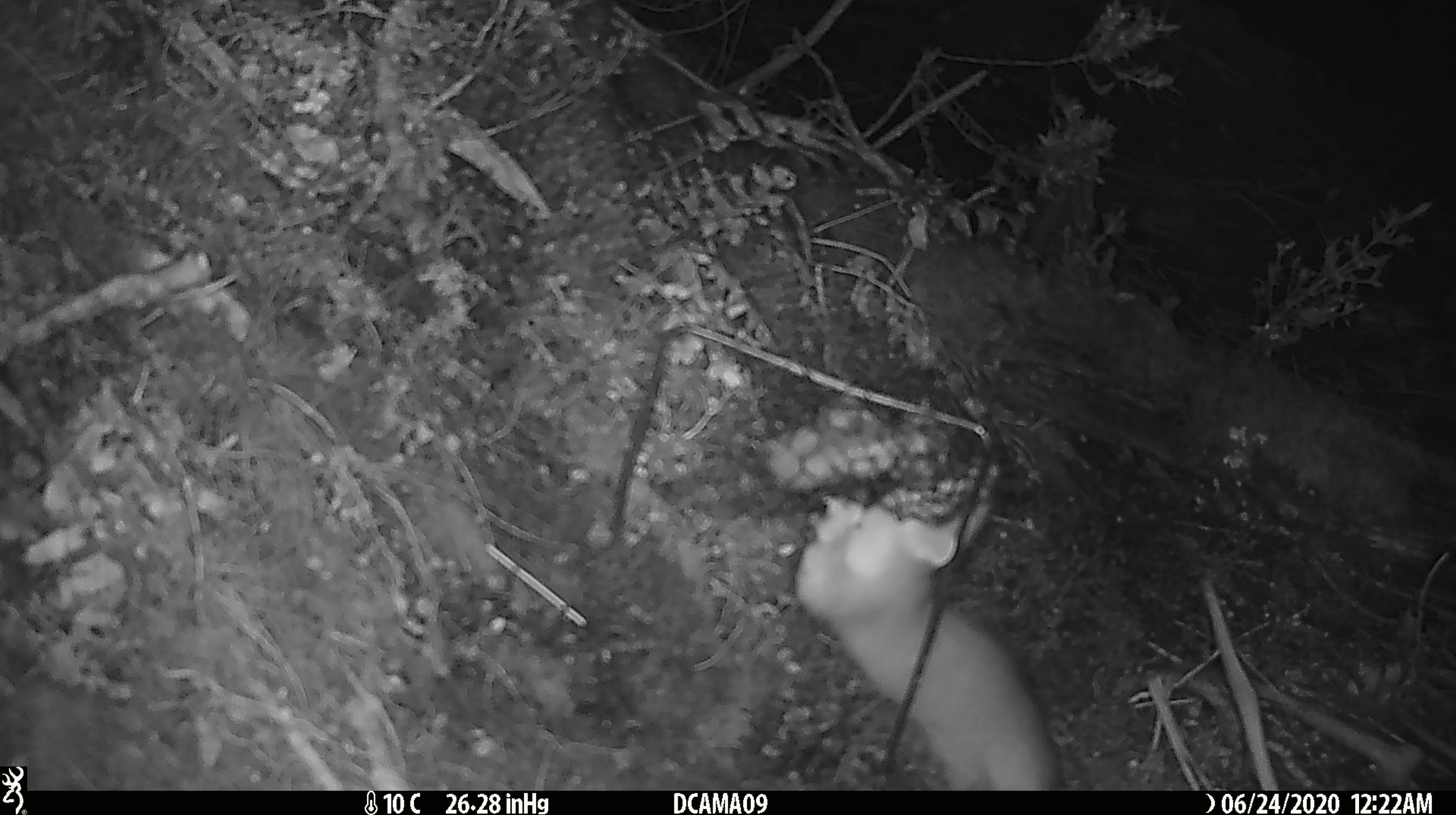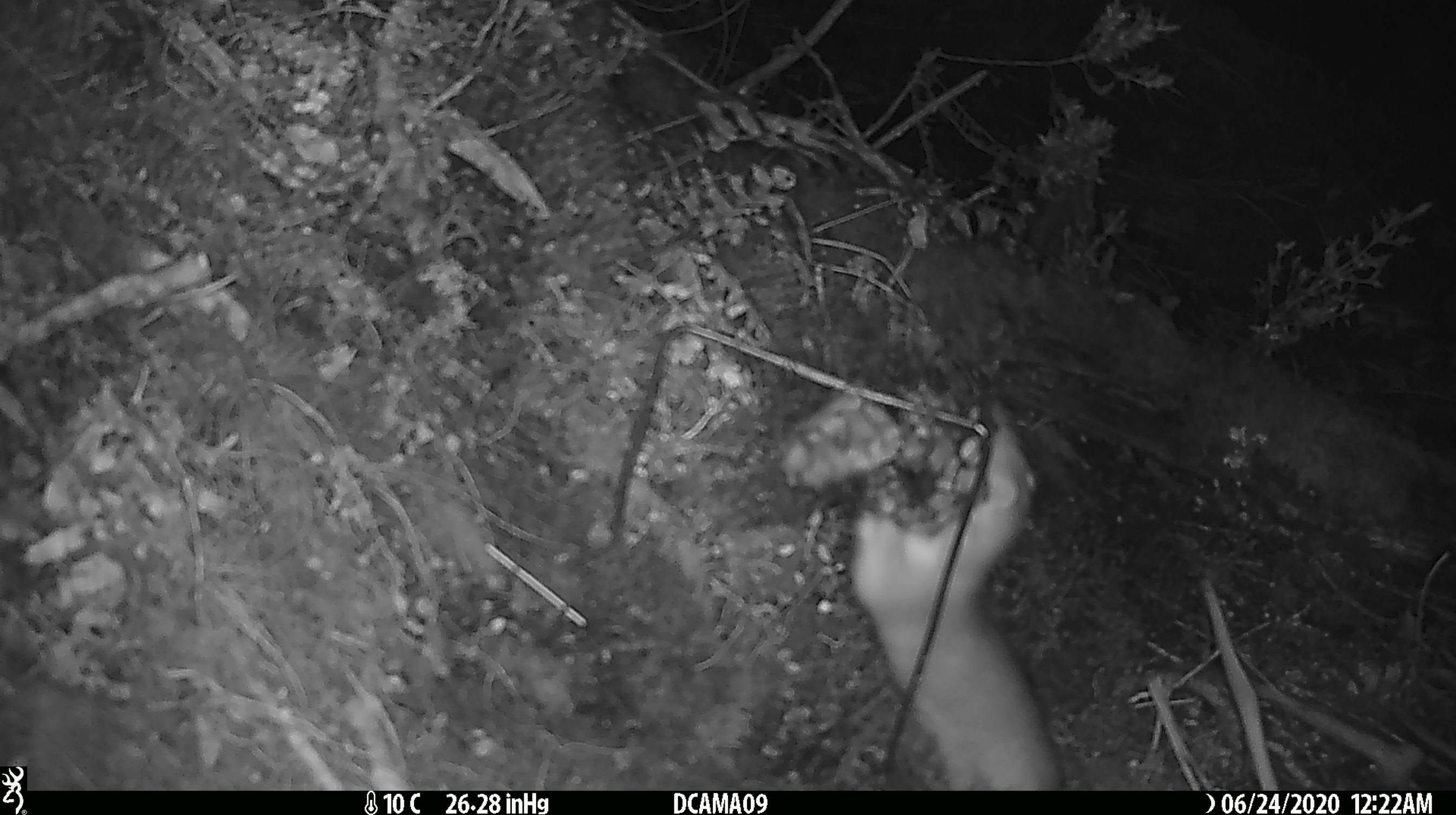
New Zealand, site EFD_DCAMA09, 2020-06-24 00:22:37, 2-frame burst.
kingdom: Animalia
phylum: Chordata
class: Mammalia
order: Carnivora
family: Mustelidae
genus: Mustela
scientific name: Mustela erminea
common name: stoat